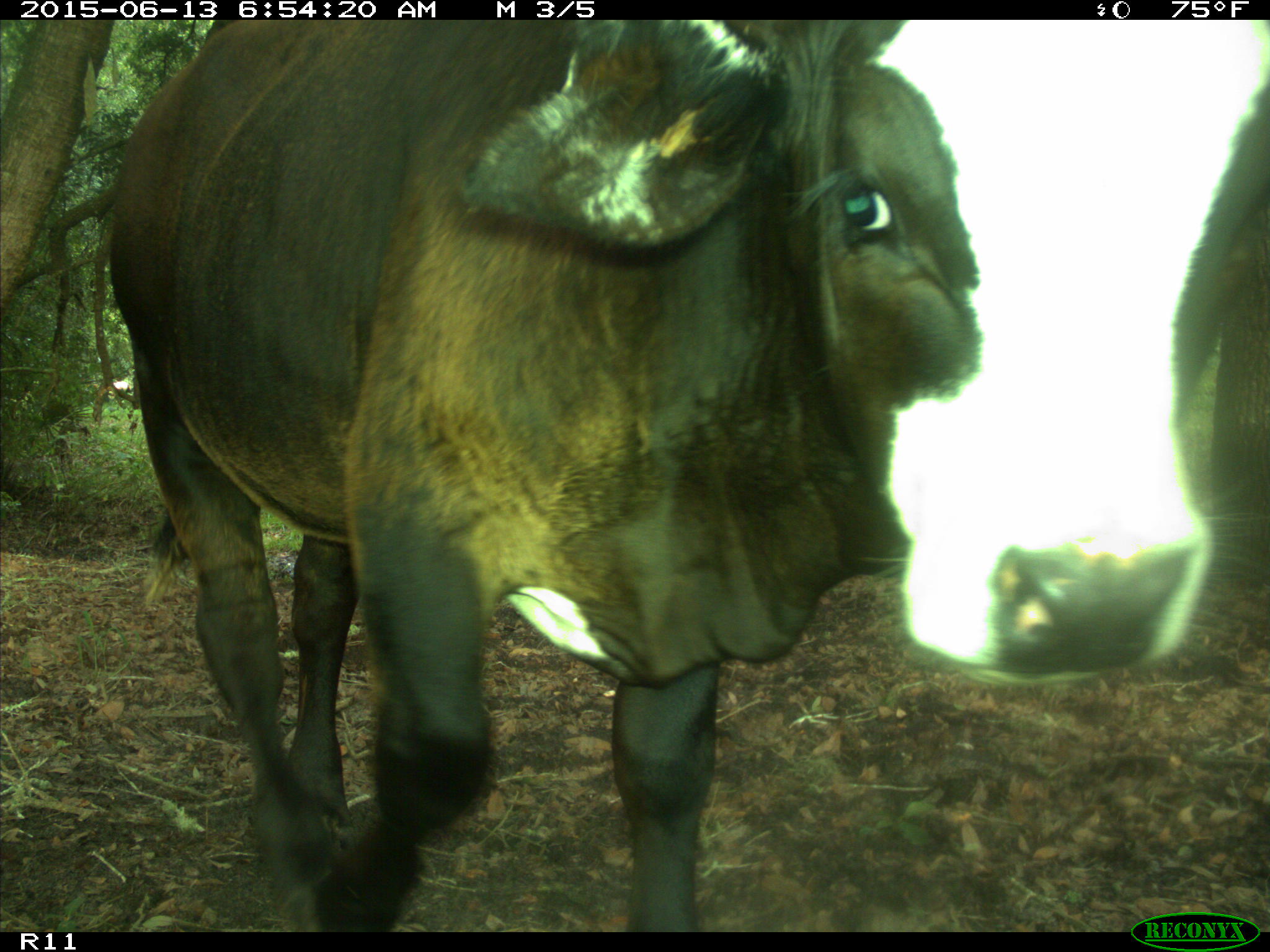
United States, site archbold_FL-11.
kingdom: Animalia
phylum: Chordata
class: Mammalia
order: Artiodactyla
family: Bovidae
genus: Bos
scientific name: Bos taurus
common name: domestic cow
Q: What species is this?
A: Bos taurus (domestic cow).